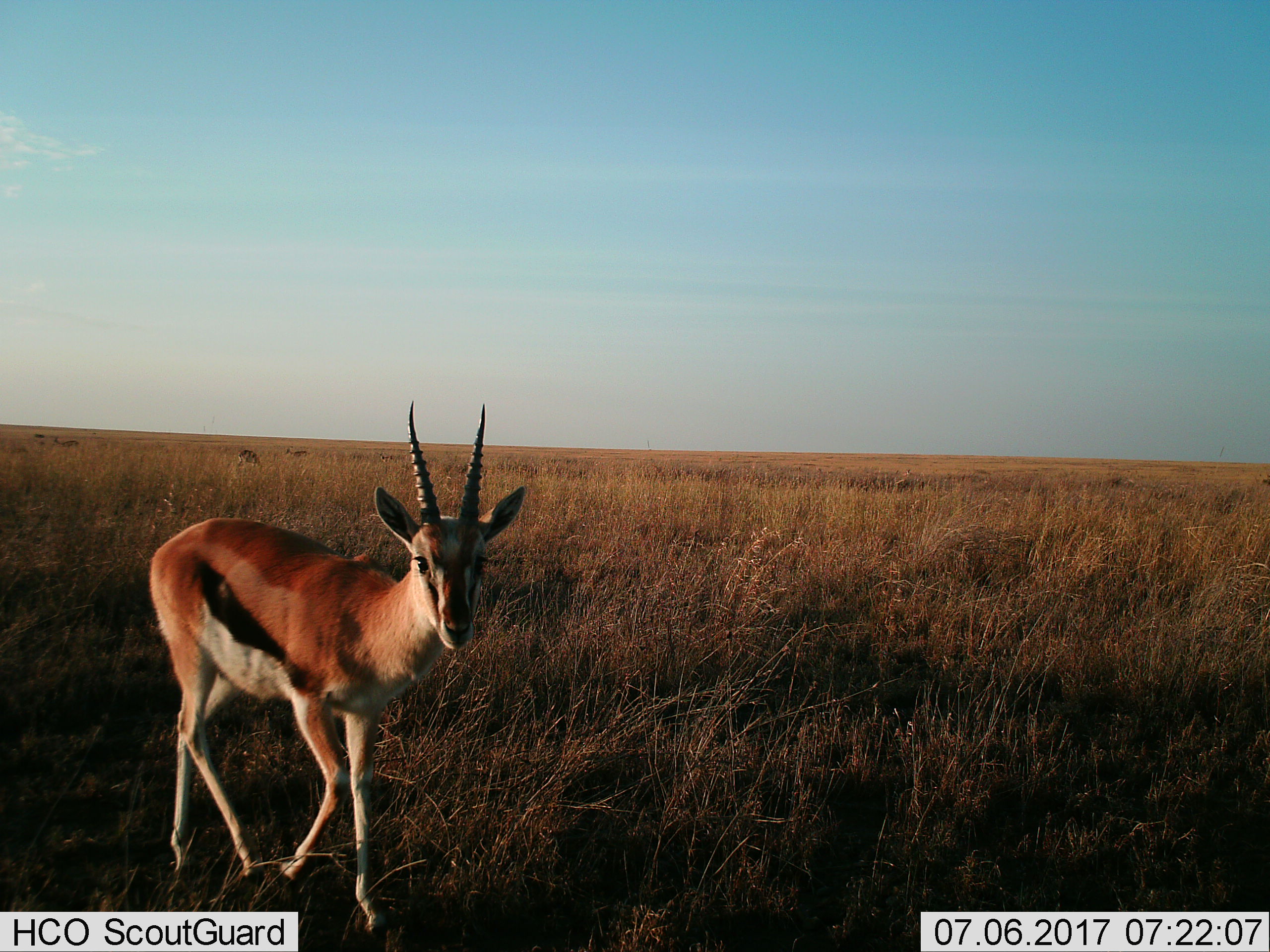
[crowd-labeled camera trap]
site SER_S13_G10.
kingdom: Animalia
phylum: Chordata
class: Mammalia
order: Artiodactyla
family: Bovidae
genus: Eudorcas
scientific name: Eudorcas thomsonii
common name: thomson's gazelle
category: gazellethomsons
Gazellethomsons (thomson's gazelle) (Eudorcas thomsonii), count 2. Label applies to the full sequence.